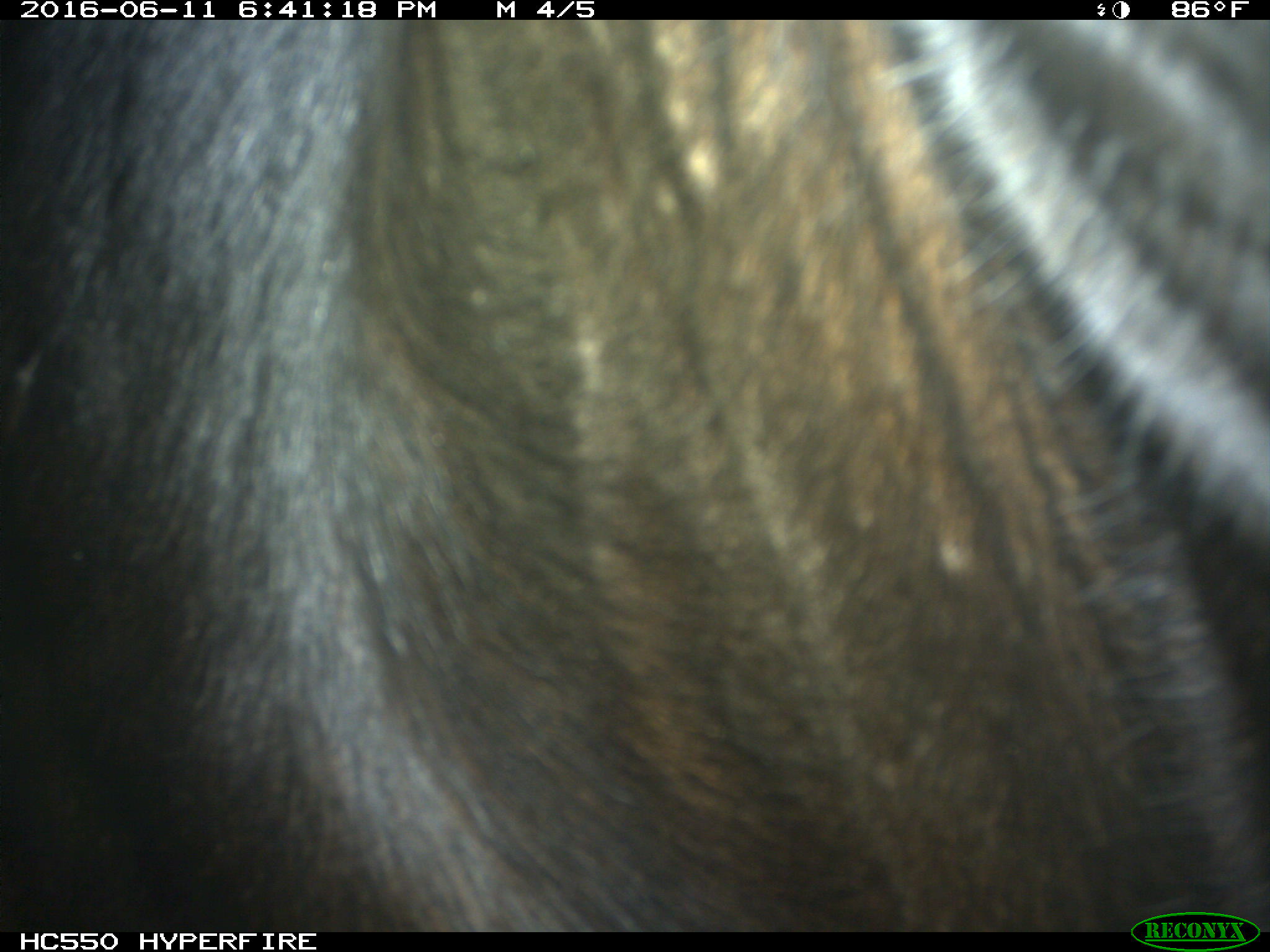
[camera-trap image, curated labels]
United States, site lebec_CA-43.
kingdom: Animalia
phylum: Chordata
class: Mammalia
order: Artiodactyla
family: Bovidae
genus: Bos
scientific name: Bos taurus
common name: domestic cow